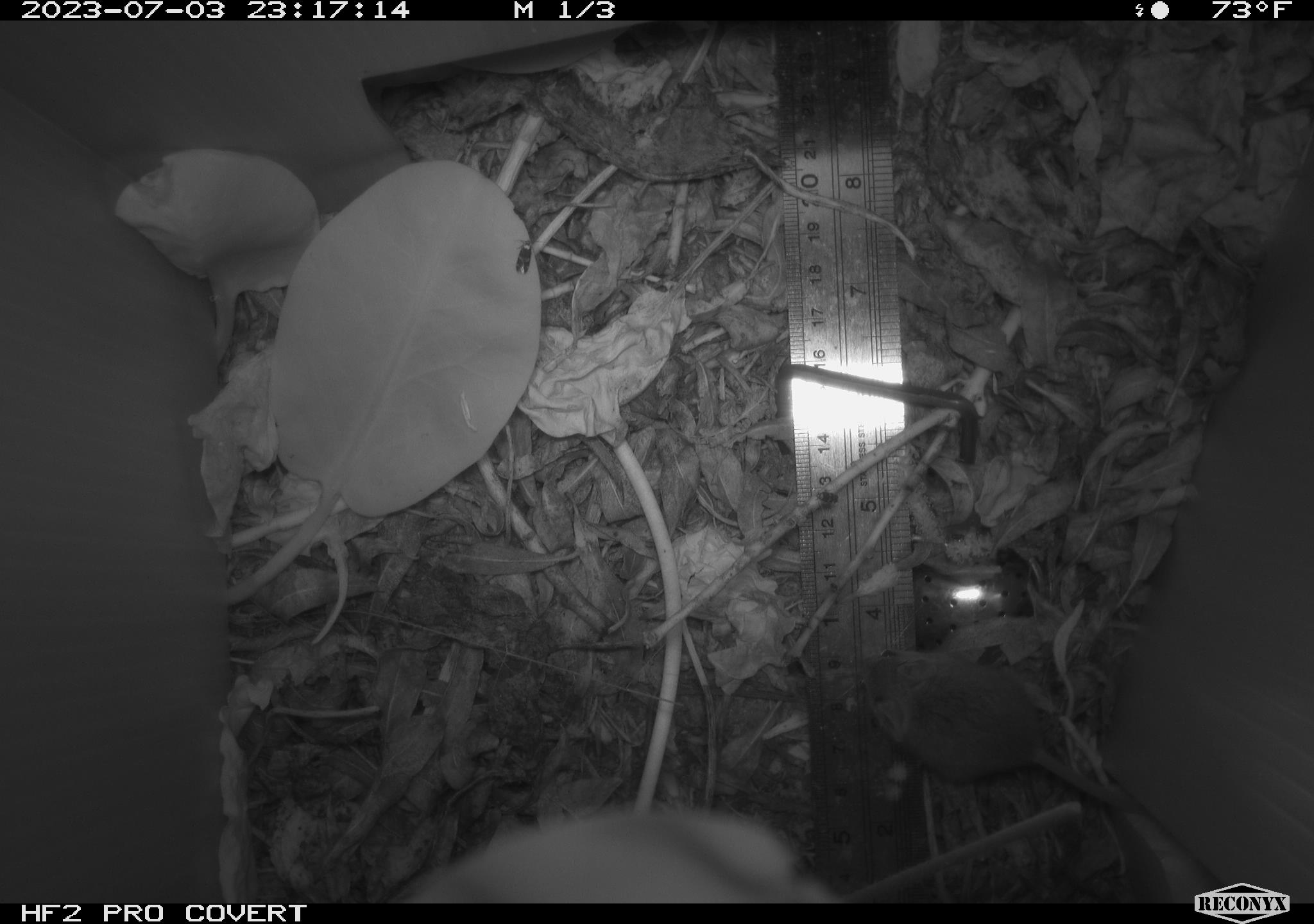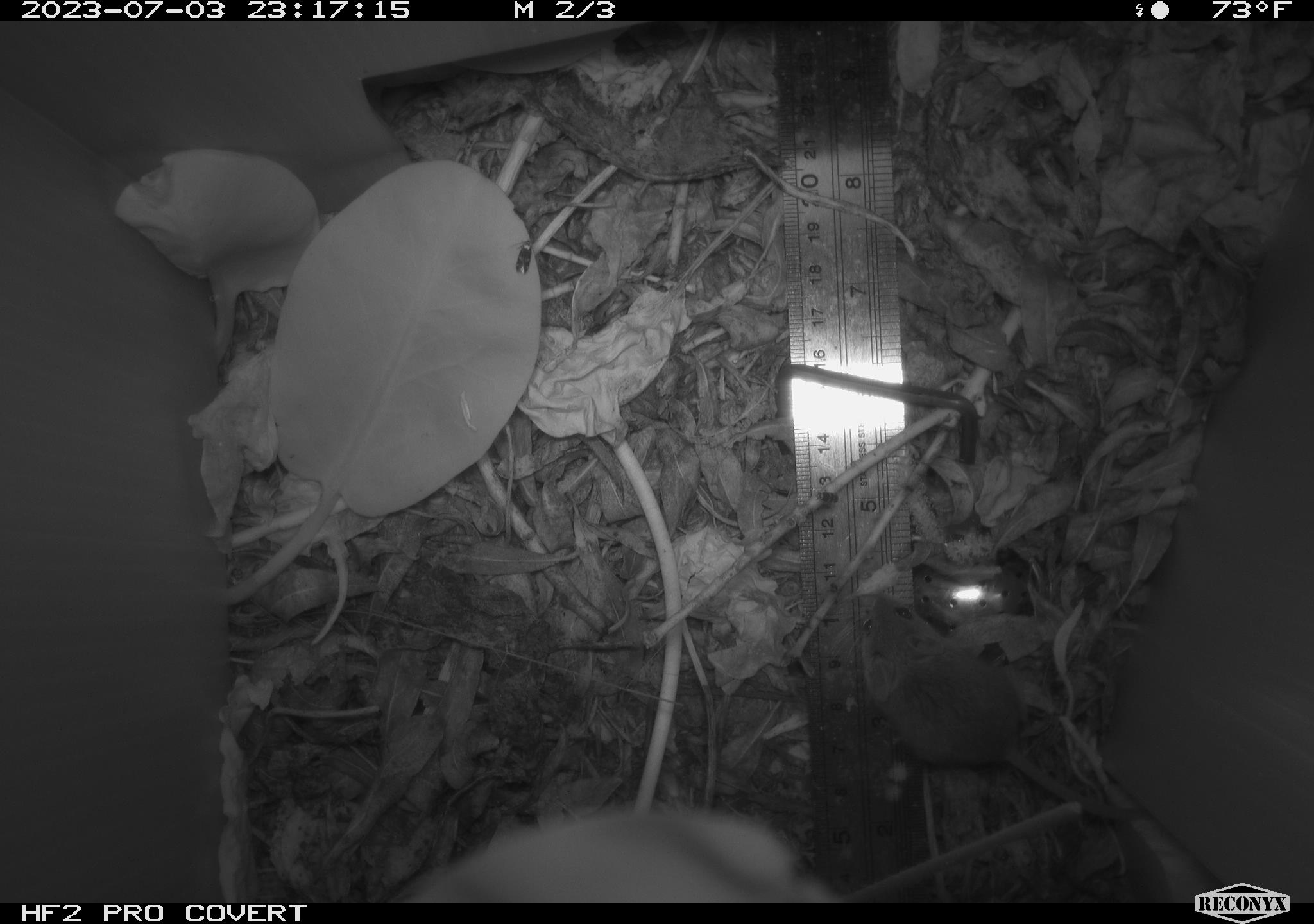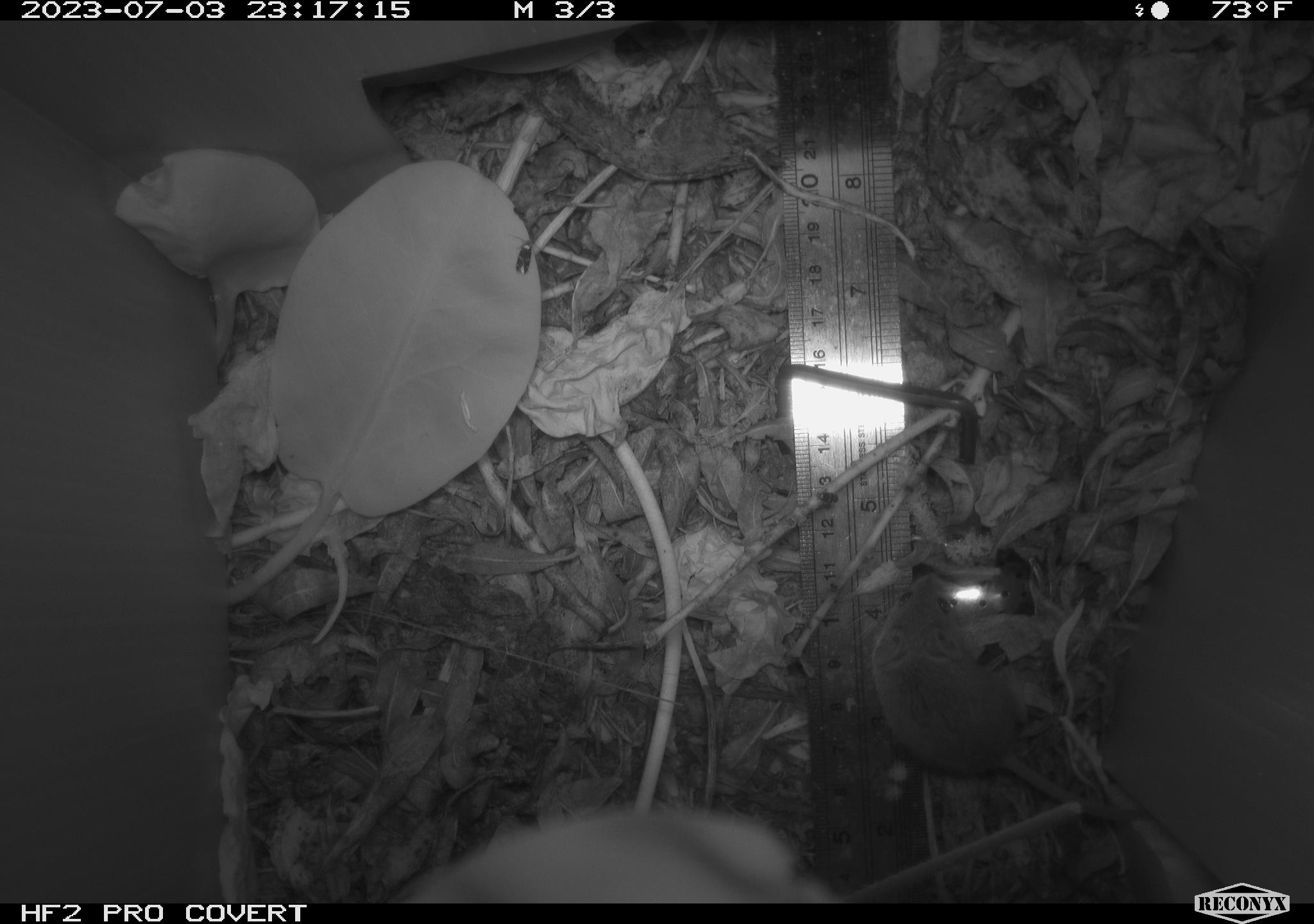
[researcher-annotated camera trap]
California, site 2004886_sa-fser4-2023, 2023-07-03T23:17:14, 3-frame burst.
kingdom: Animalia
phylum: Chordata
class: Mammalia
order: Rodentia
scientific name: Rodentia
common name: mouse species